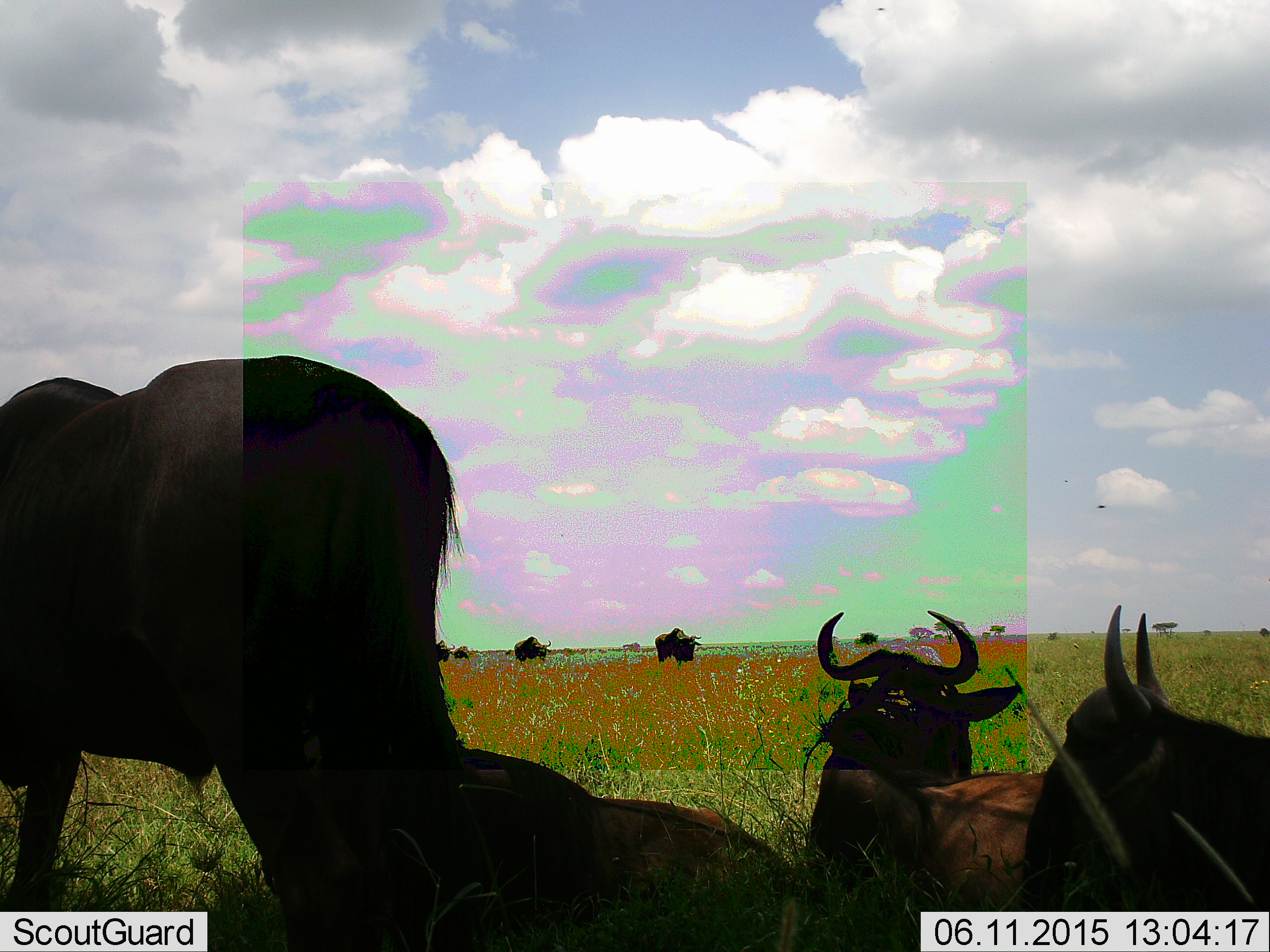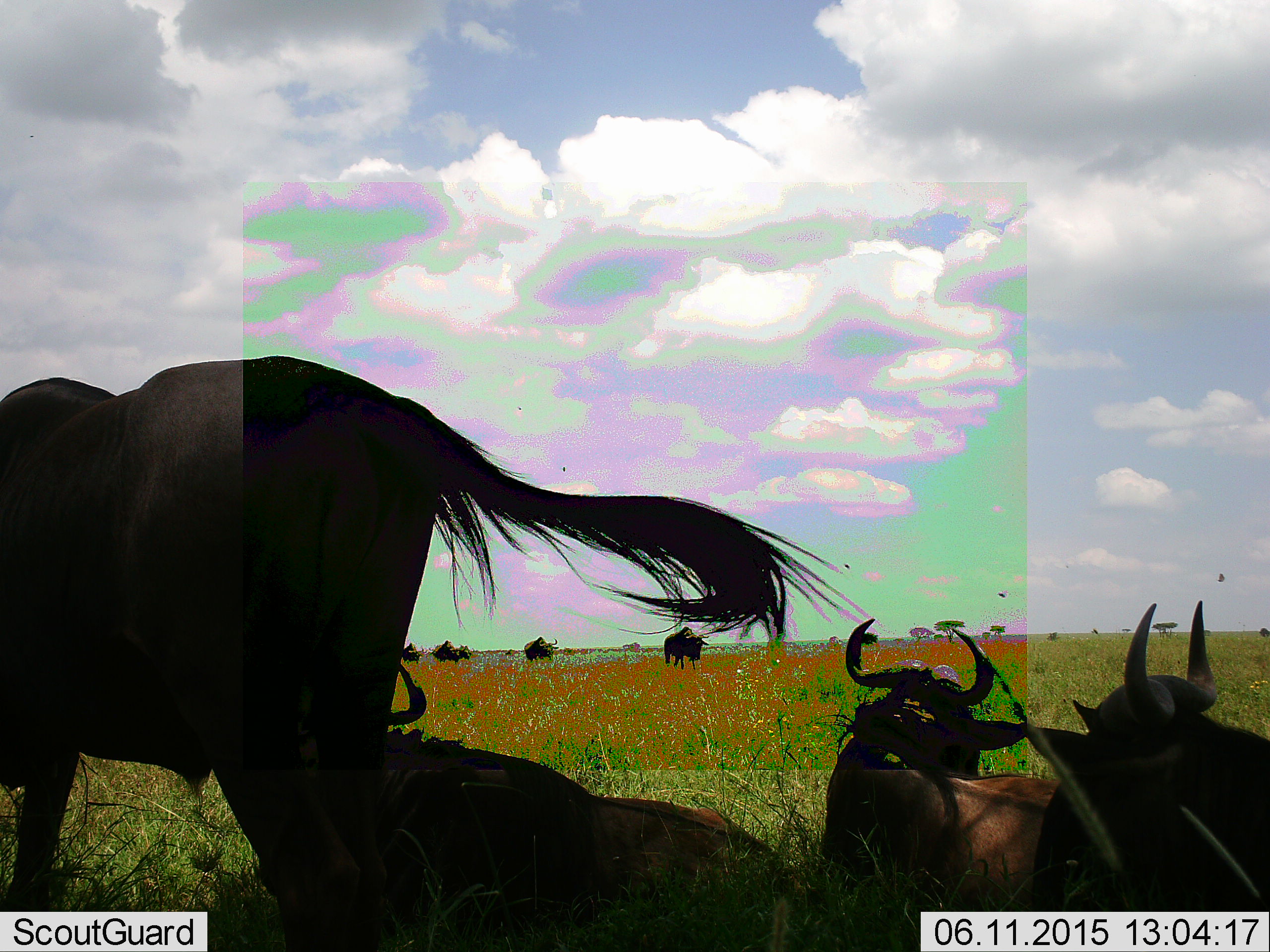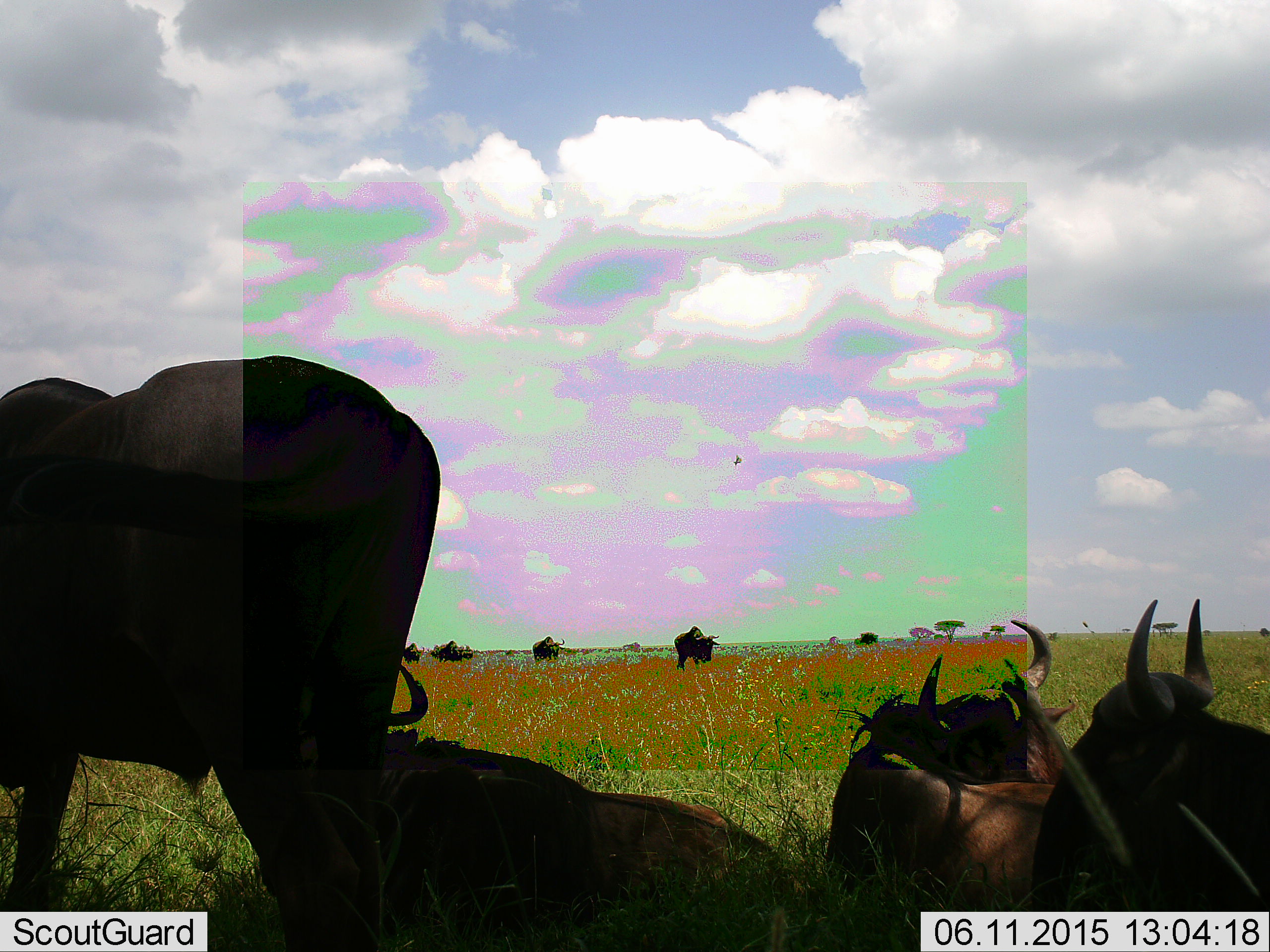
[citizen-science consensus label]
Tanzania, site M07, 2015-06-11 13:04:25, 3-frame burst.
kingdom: Animalia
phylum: Chordata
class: Mammalia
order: Artiodactyla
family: Bovidae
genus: Connochaetes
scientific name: Connochaetes taurinus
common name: blue wildebeest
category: wildebeest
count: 9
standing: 92%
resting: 100%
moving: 58%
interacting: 8%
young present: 0%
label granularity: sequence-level